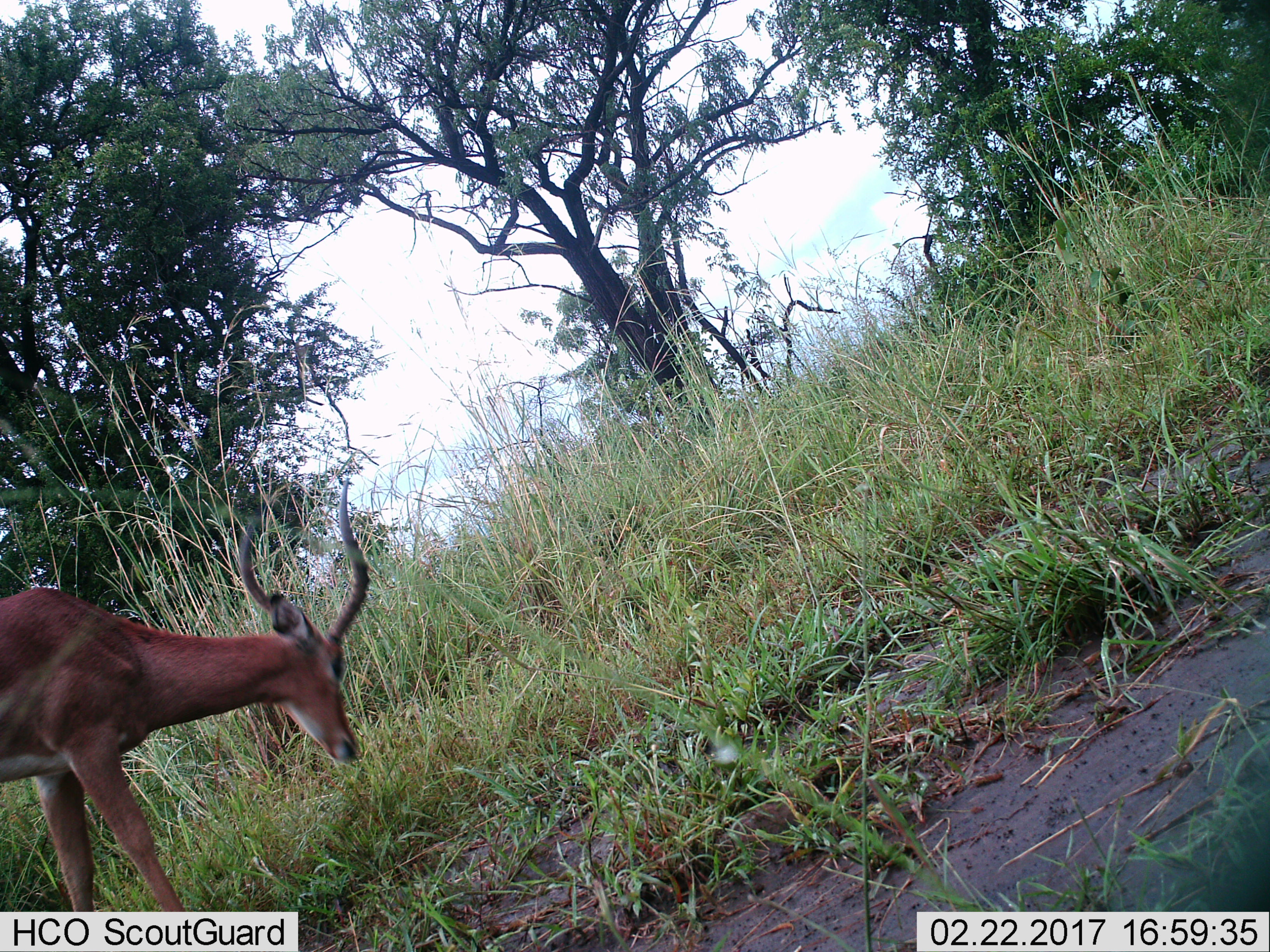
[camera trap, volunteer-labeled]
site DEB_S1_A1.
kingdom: Animalia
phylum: Chordata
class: Mammalia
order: Artiodactyla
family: Bovidae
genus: Aepyceros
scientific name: Aepyceros melampus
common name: impala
Impala (Aepyceros melampus), count 1. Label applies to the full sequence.